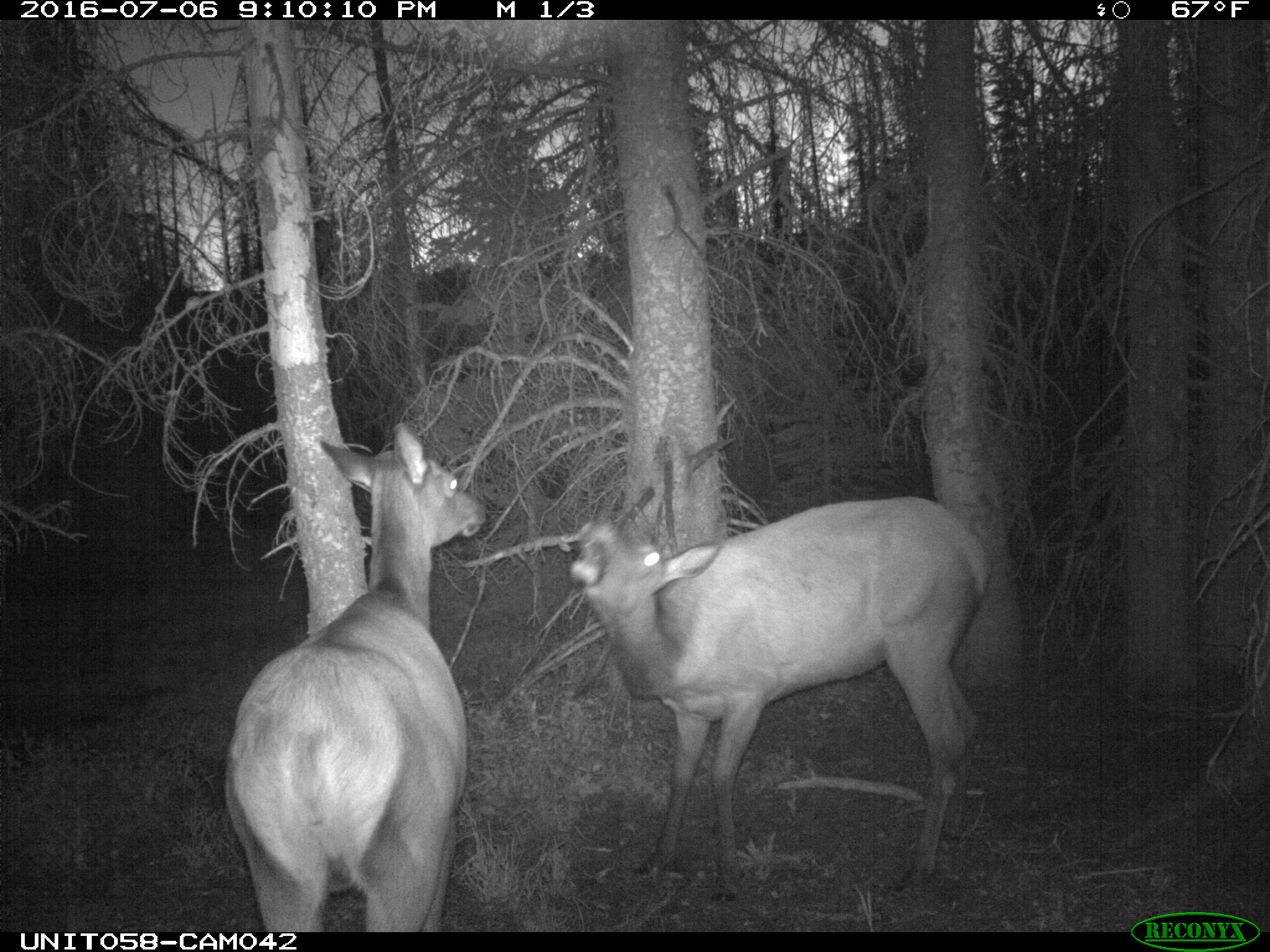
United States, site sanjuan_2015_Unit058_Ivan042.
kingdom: Animalia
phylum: Chordata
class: Mammalia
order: Artiodactyla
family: Cervidae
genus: Cervus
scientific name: Cervus elaphus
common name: red deer